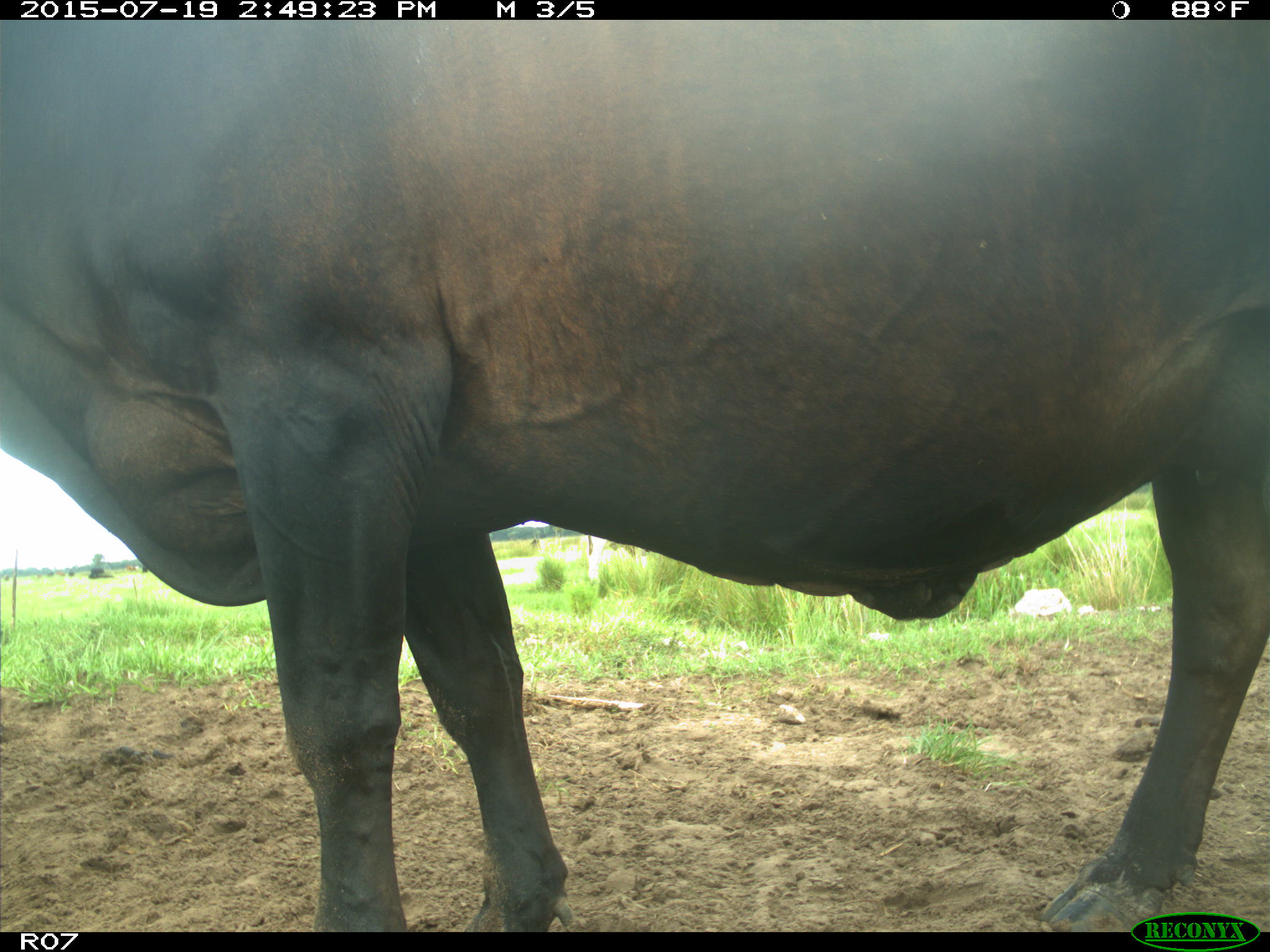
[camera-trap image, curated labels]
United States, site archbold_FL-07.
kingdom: Animalia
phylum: Chordata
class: Mammalia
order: Artiodactyla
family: Bovidae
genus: Bos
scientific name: Bos taurus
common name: domestic cow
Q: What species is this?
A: Bos taurus (domestic cow).